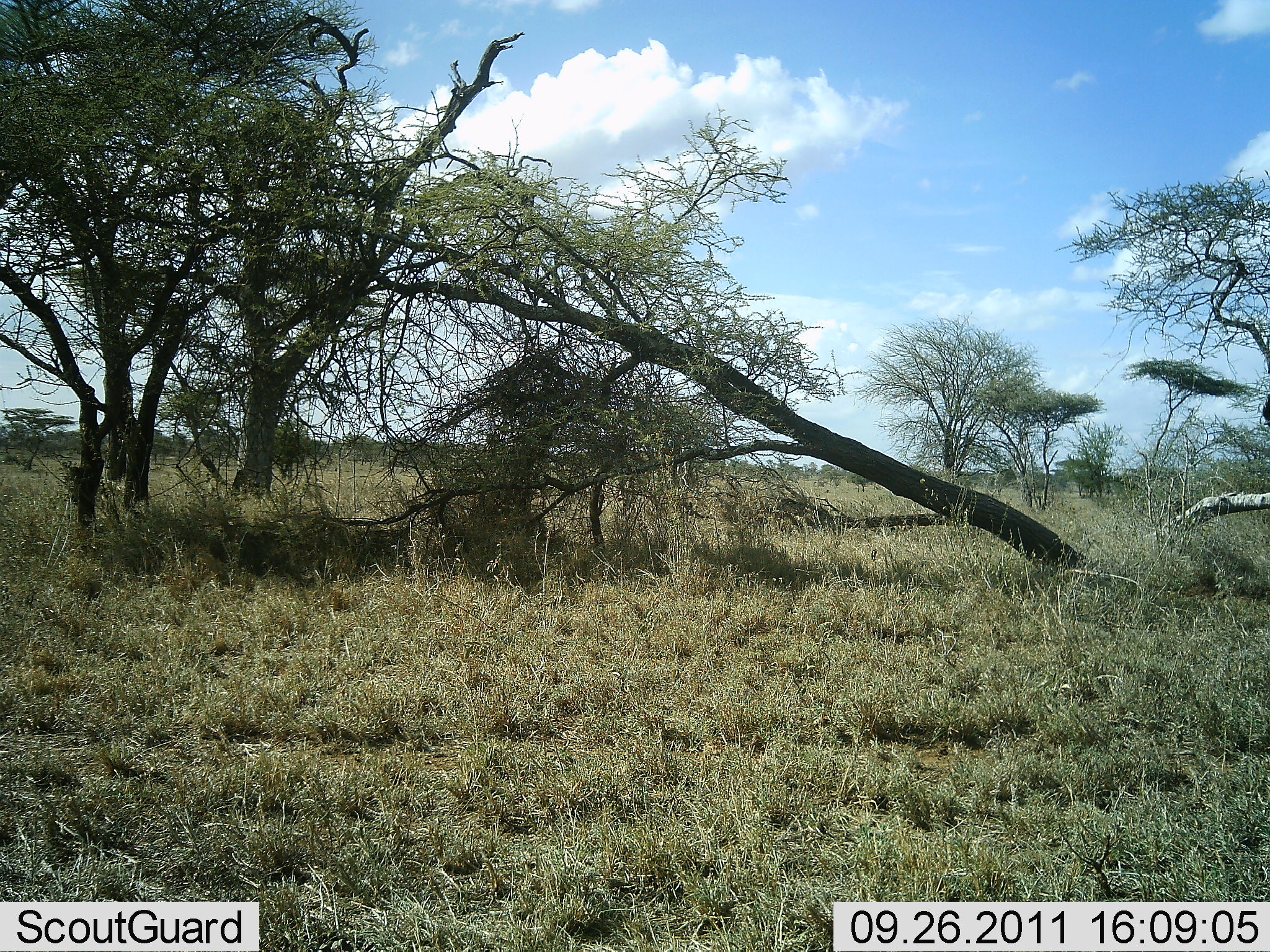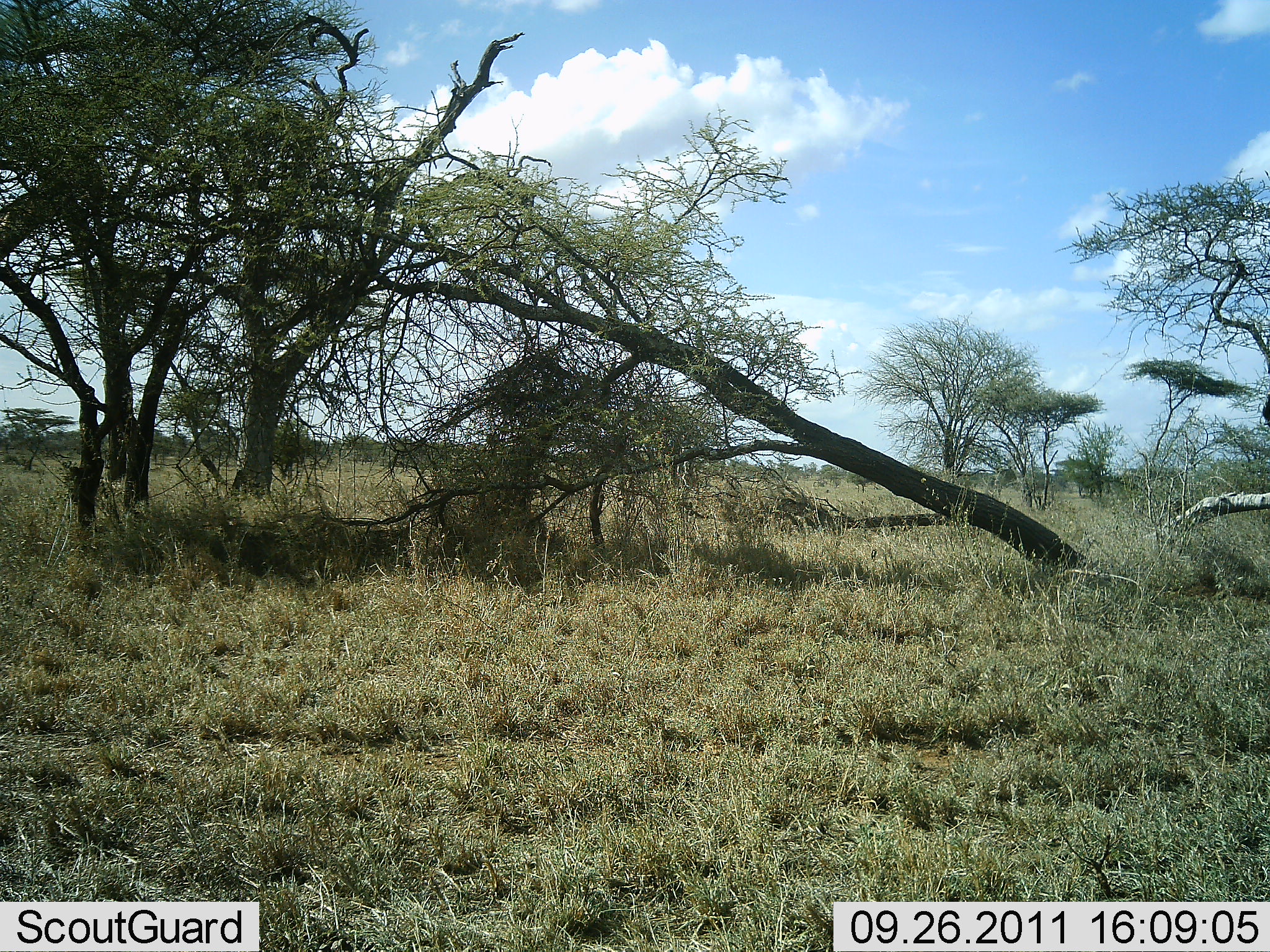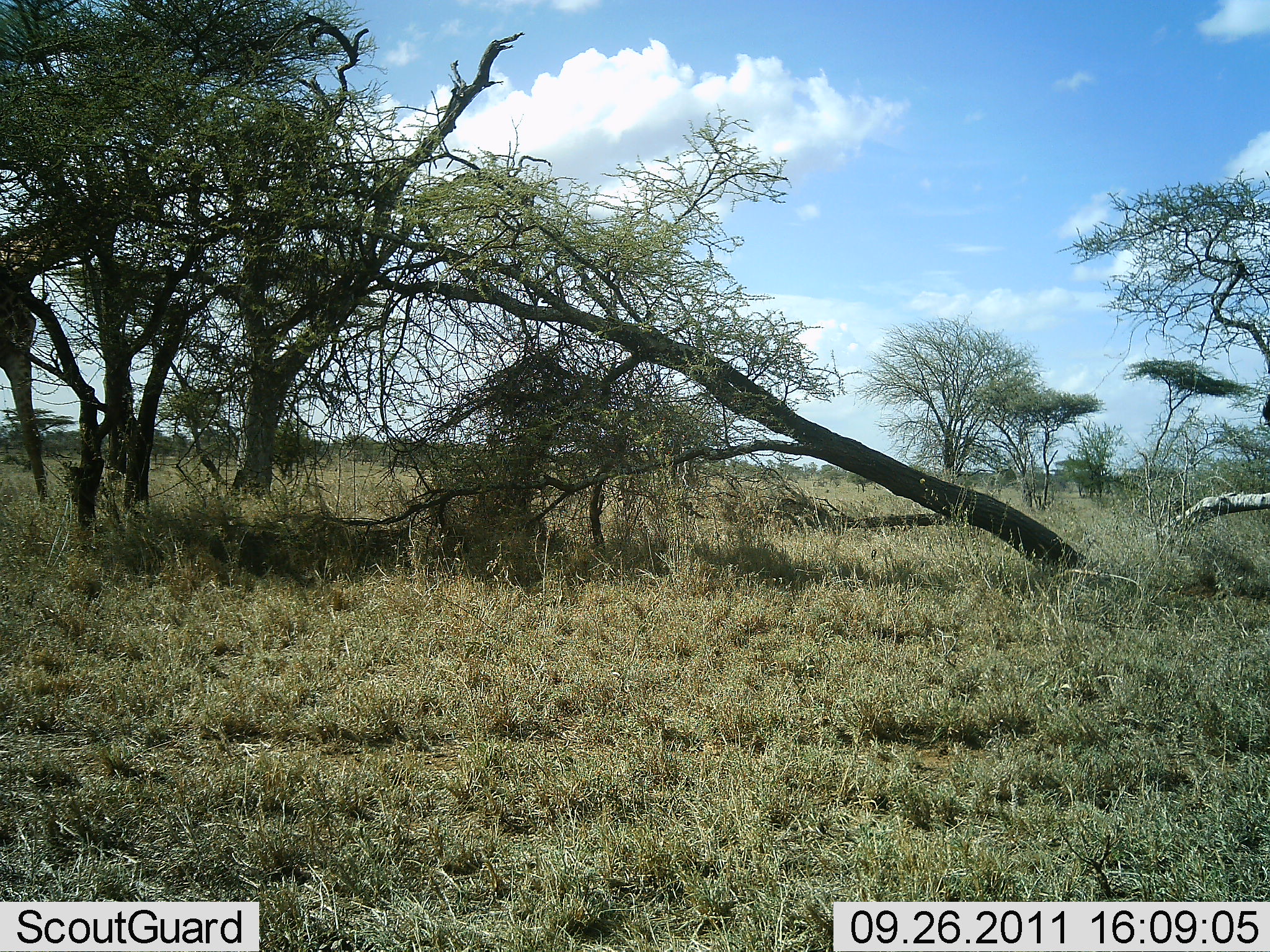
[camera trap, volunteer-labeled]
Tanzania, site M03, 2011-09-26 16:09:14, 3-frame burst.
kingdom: Animalia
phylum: Chordata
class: Mammalia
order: Artiodactyla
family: Giraffidae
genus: Giraffa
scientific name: Giraffa camelopardalis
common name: giraffe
Giraffe (Giraffa camelopardalis), count 1. Behavior (volunteer vote fractions): standing 0%, resting 0%, moving 67%, interacting 0%. Young present (vote fraction): 0%. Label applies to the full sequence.